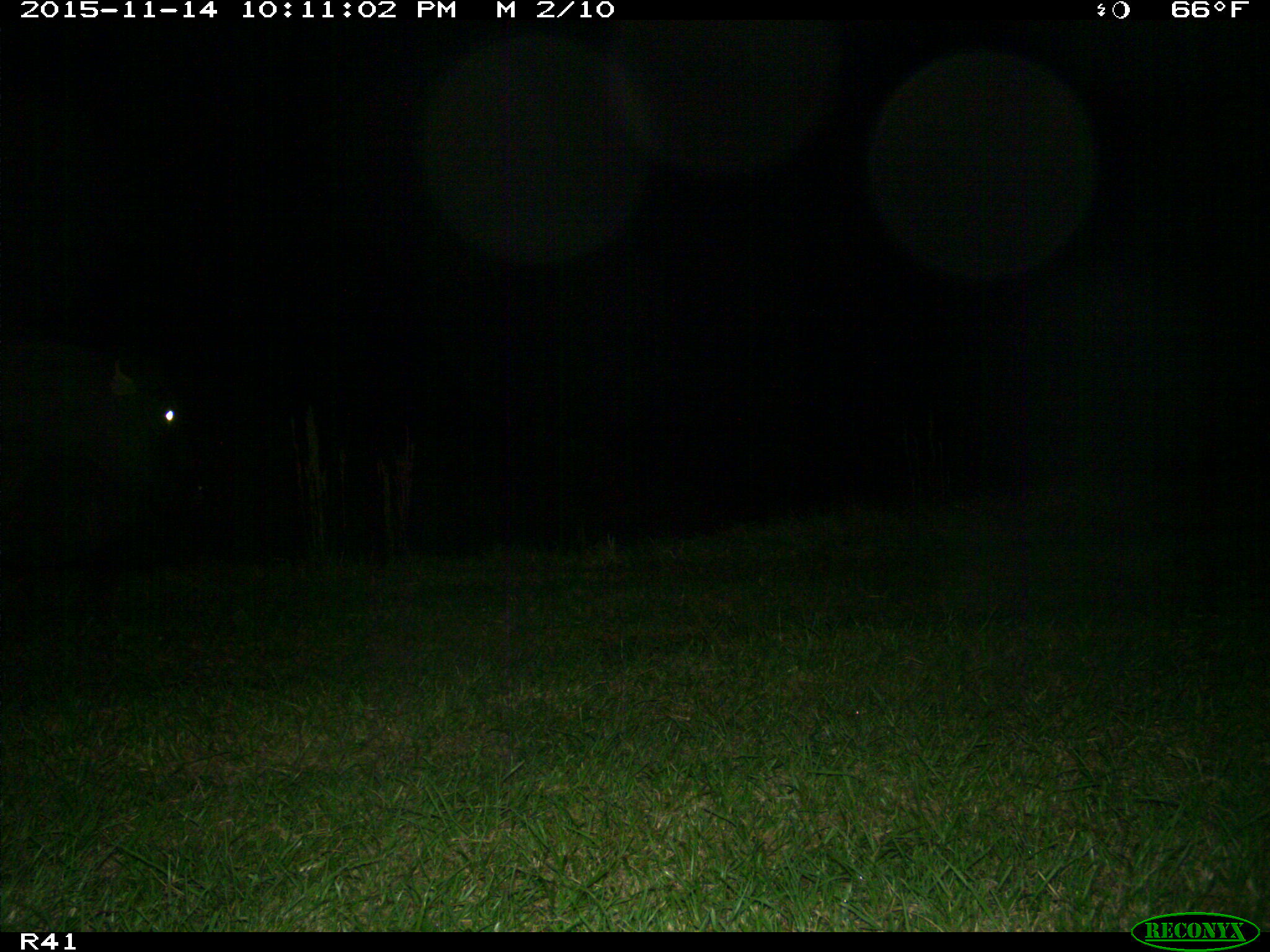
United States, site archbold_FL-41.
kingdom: Animalia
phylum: Chordata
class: Mammalia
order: Artiodactyla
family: Bovidae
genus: Bos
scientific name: Bos taurus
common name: domestic cow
Bos taurus (domestic cow).